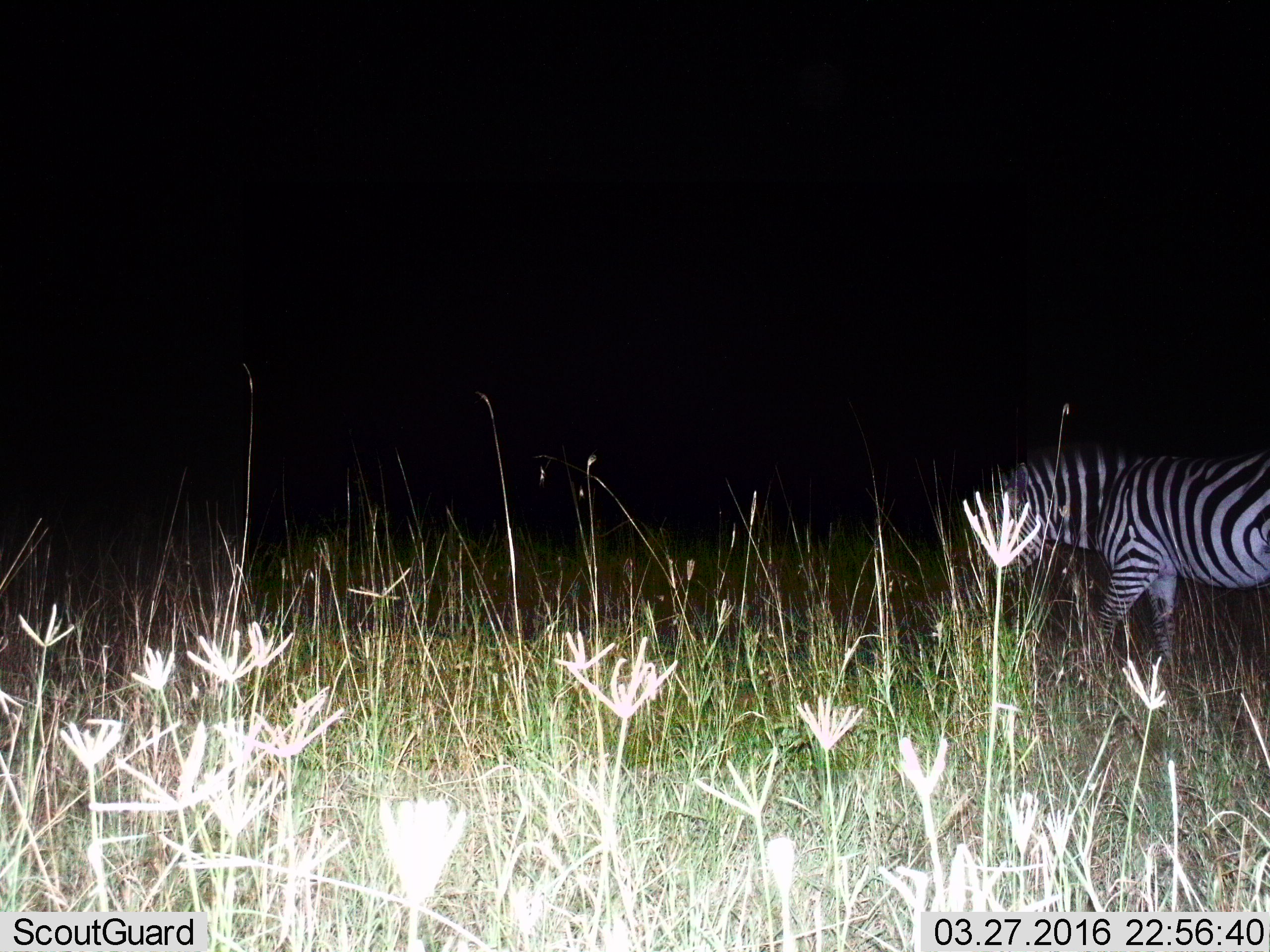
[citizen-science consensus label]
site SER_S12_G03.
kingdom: Animalia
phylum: Chordata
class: Mammalia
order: Perissodactyla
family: Equidae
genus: Equus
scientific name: Equus quagga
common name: plains zebra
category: zebraplains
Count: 1.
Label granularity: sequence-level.